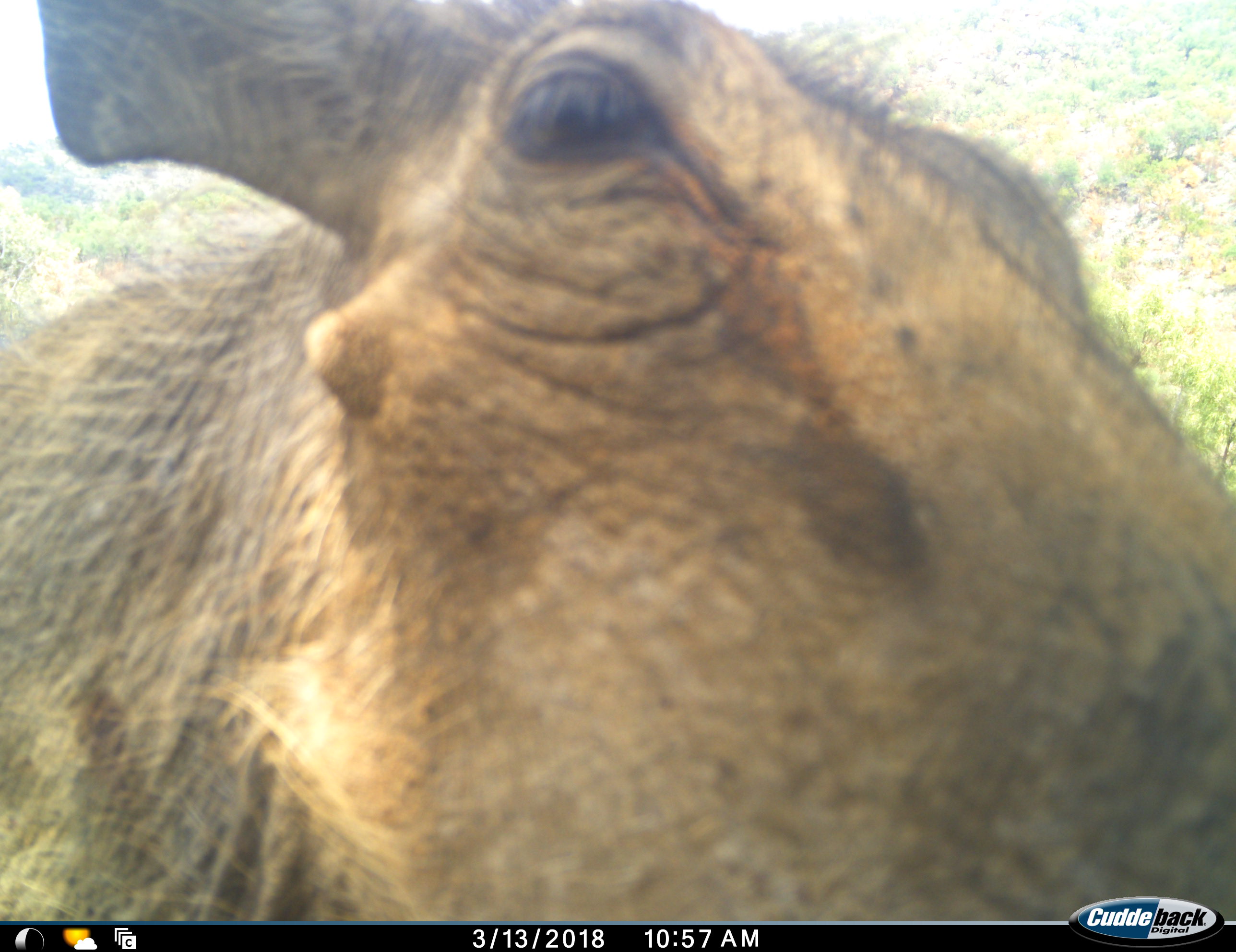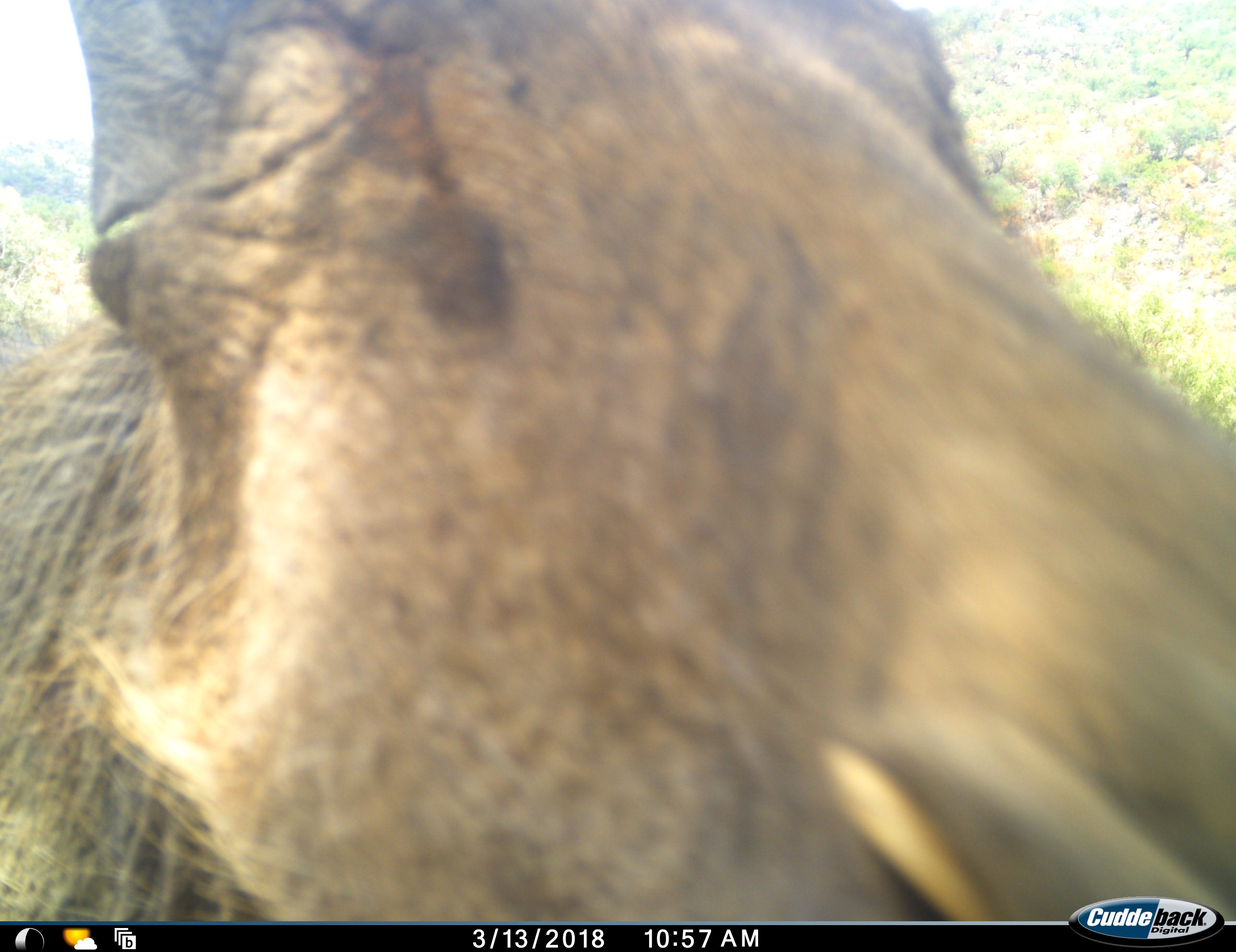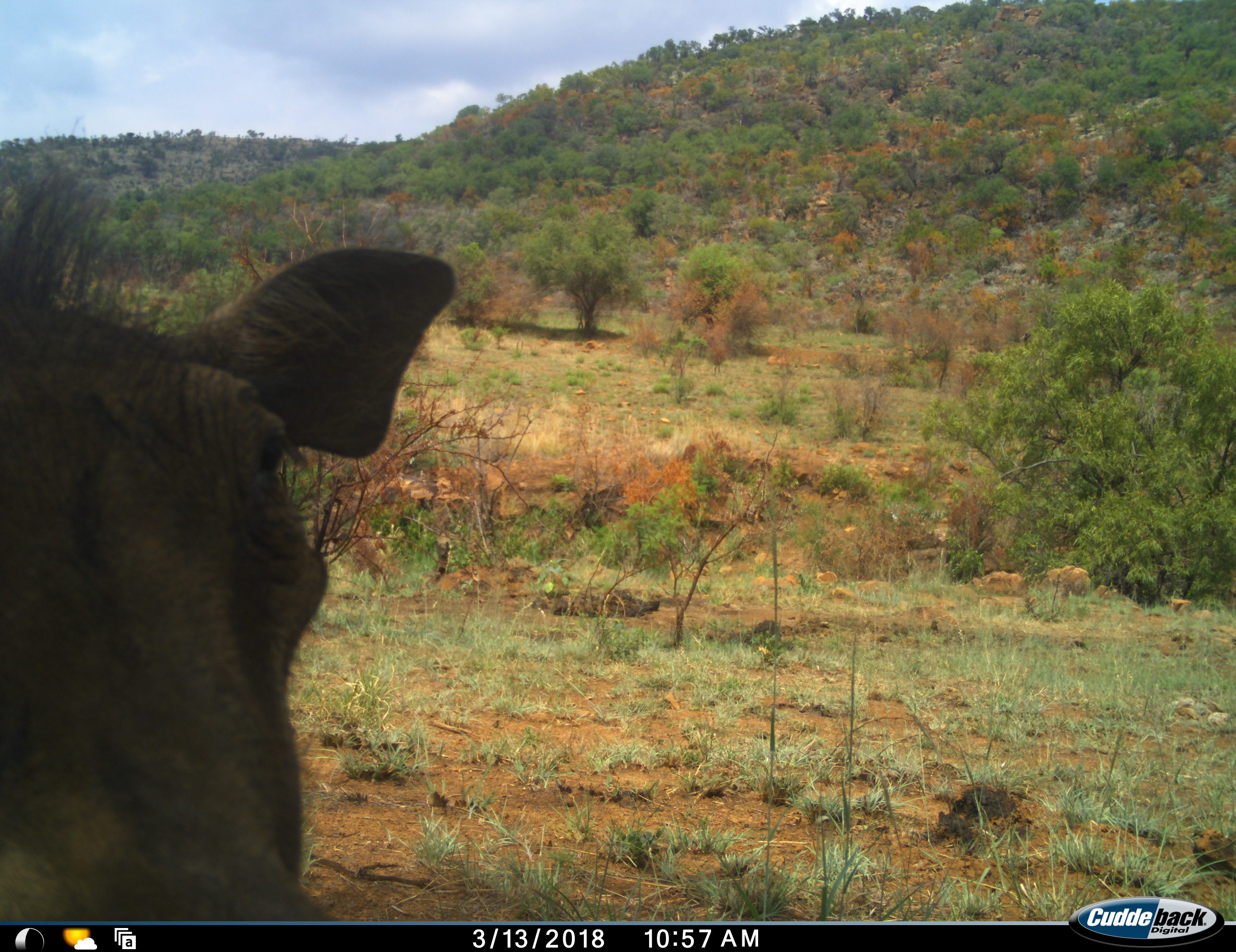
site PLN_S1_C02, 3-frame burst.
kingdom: Animalia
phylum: Chordata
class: Mammalia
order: Artiodactyla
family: Suidae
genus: Phacochoerus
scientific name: Phacochoerus africanus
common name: warthog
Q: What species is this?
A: Warthog (Phacochoerus africanus).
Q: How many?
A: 1.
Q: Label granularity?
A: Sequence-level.